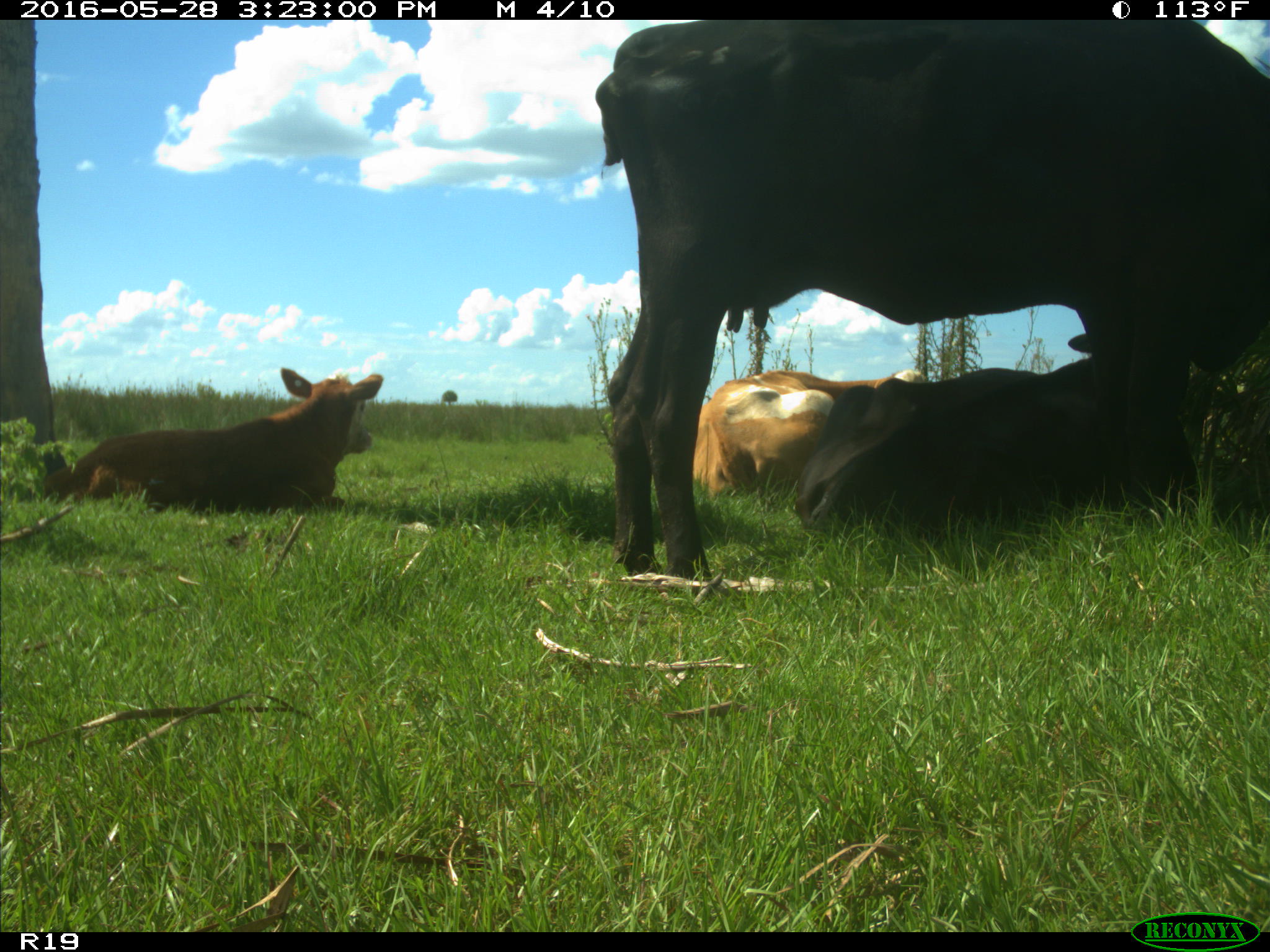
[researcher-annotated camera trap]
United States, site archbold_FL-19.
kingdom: Animalia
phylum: Chordata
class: Mammalia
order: Artiodactyla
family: Bovidae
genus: Bos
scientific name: Bos taurus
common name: domestic cow